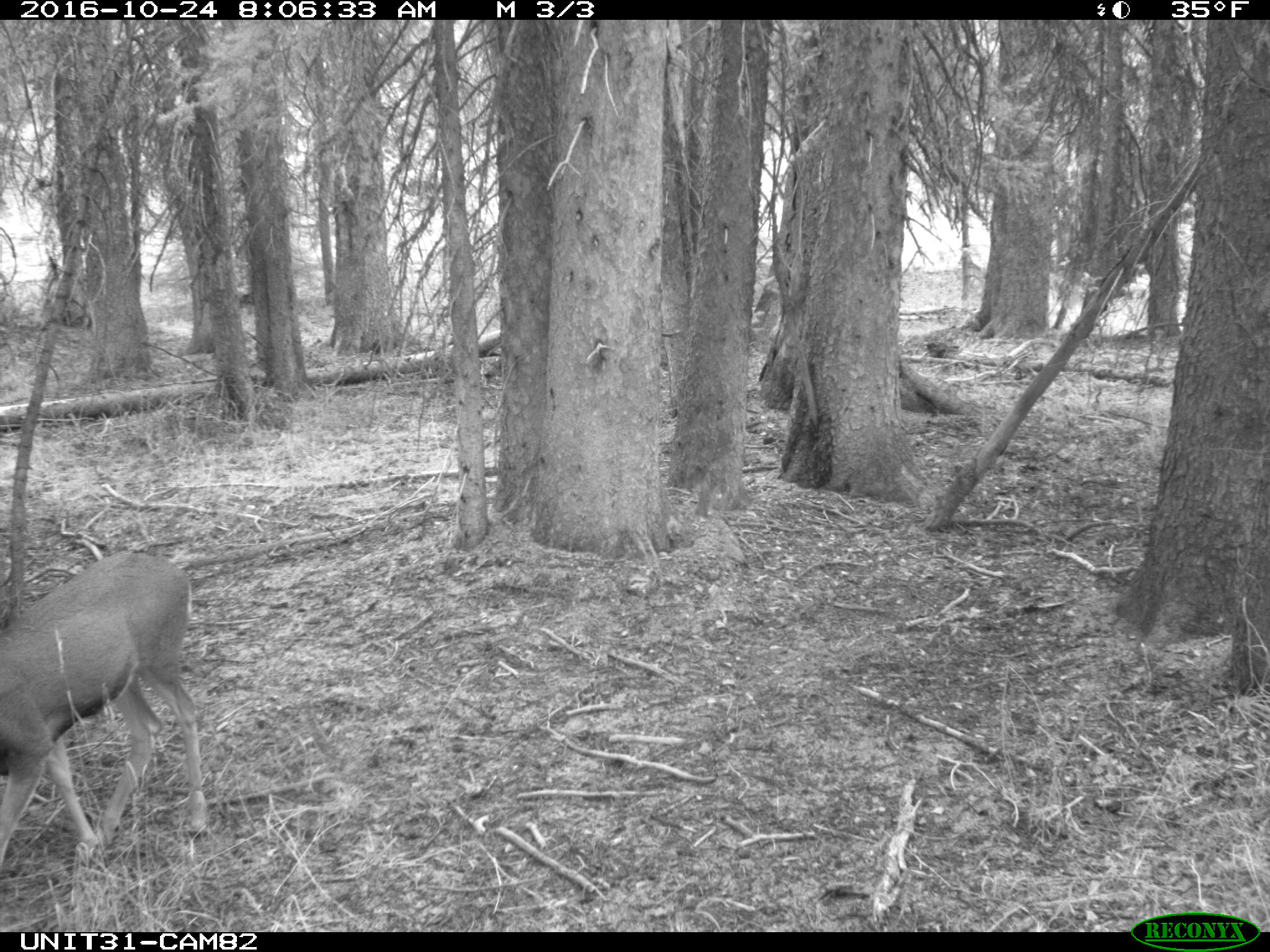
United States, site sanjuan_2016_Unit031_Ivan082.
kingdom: Animalia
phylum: Chordata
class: Mammalia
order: Artiodactyla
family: Cervidae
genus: Odocoileus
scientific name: Odocoileus hemionus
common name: mule deer